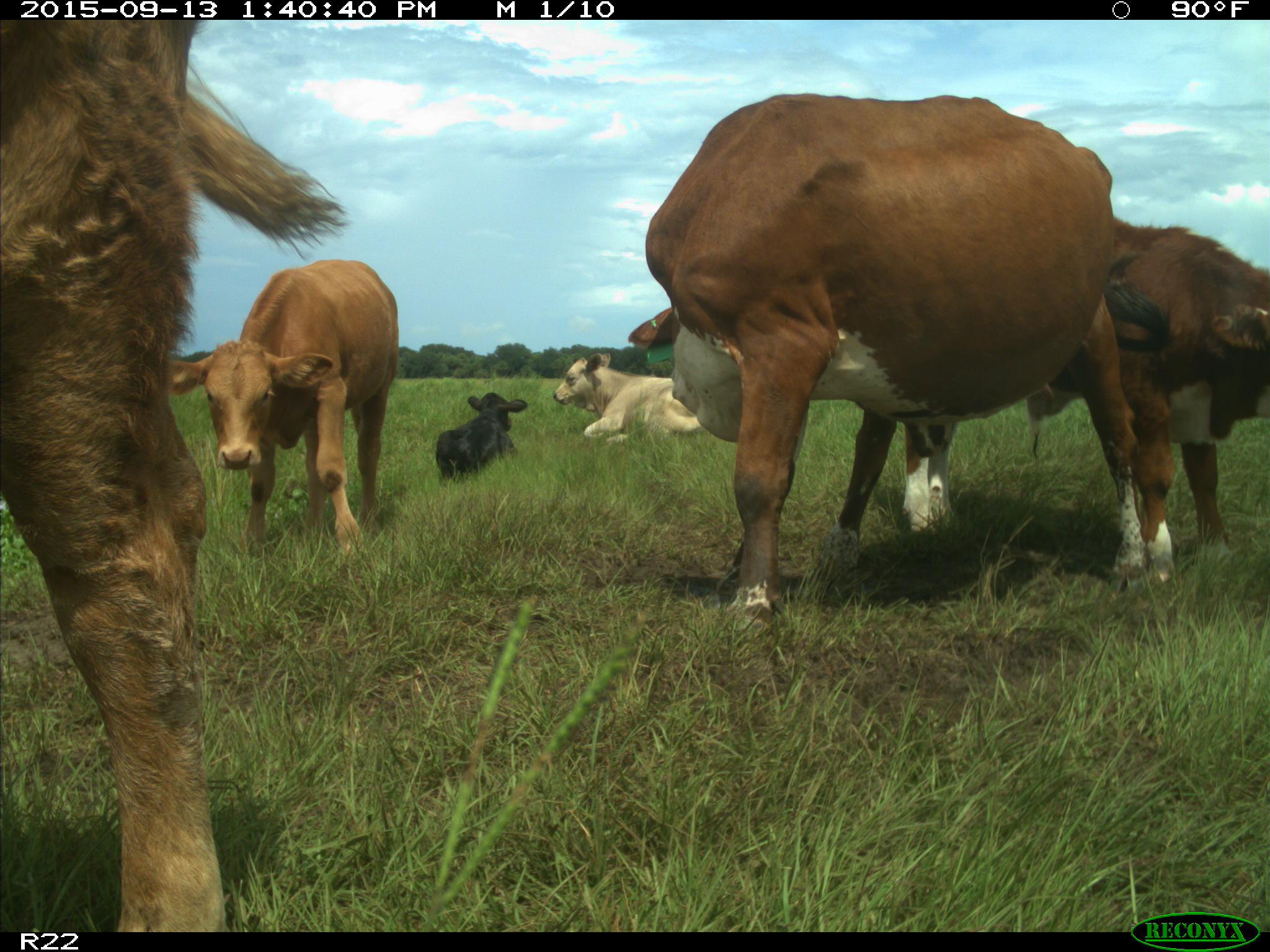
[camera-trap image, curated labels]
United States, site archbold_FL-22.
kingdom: Animalia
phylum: Chordata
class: Mammalia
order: Artiodactyla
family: Bovidae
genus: Bos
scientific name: Bos taurus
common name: domestic cow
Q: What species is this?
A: Bos taurus (domestic cow).